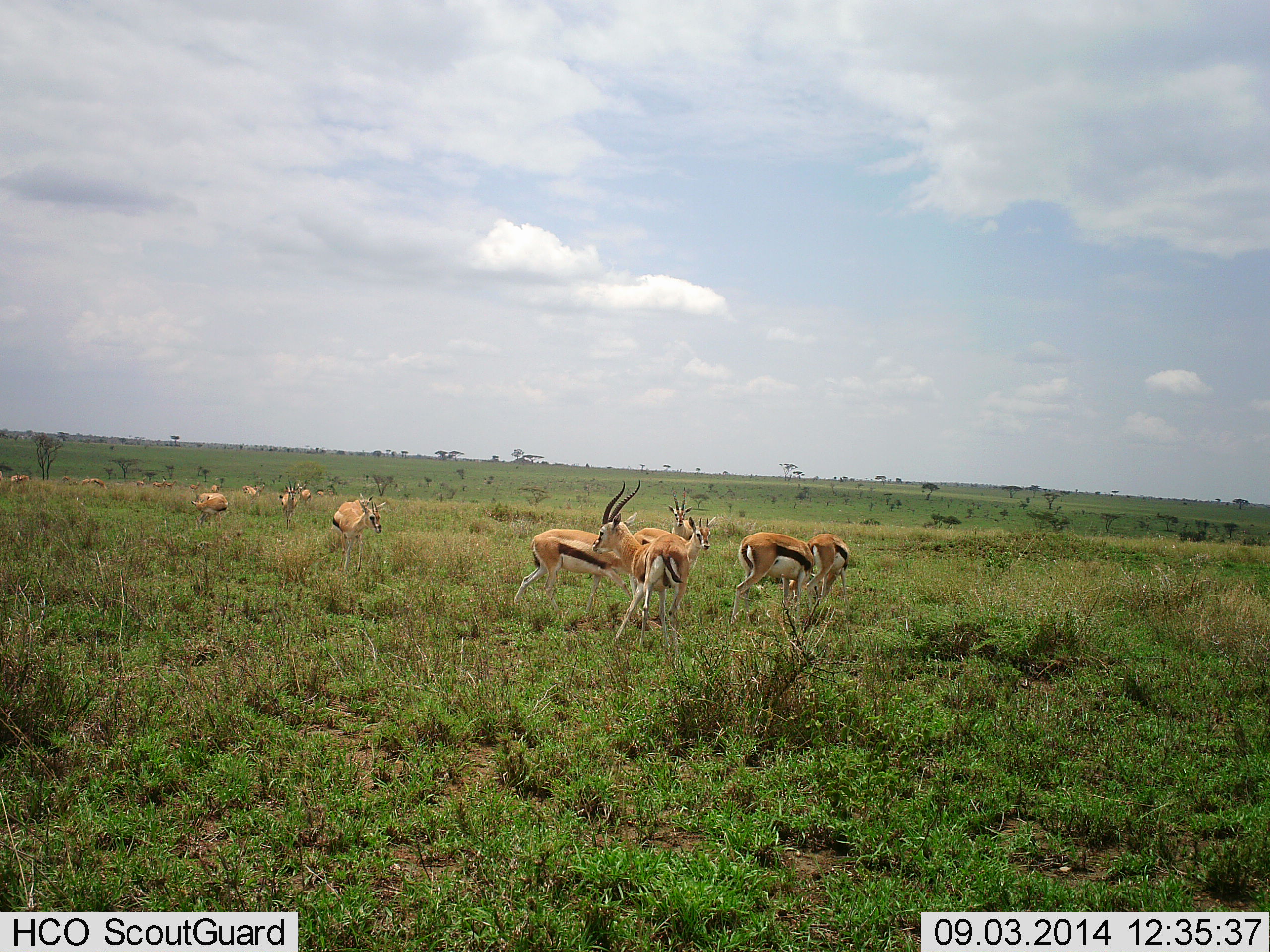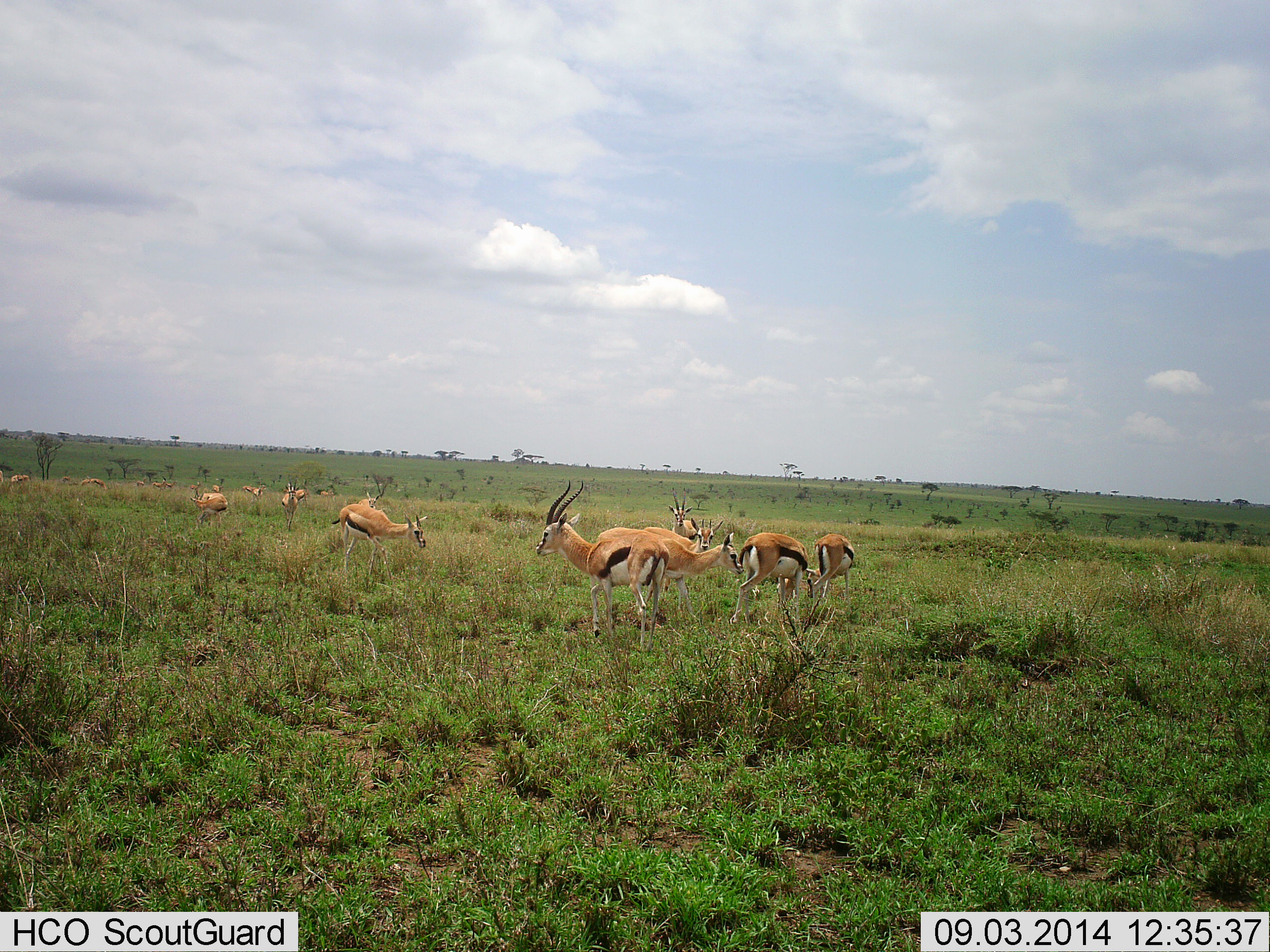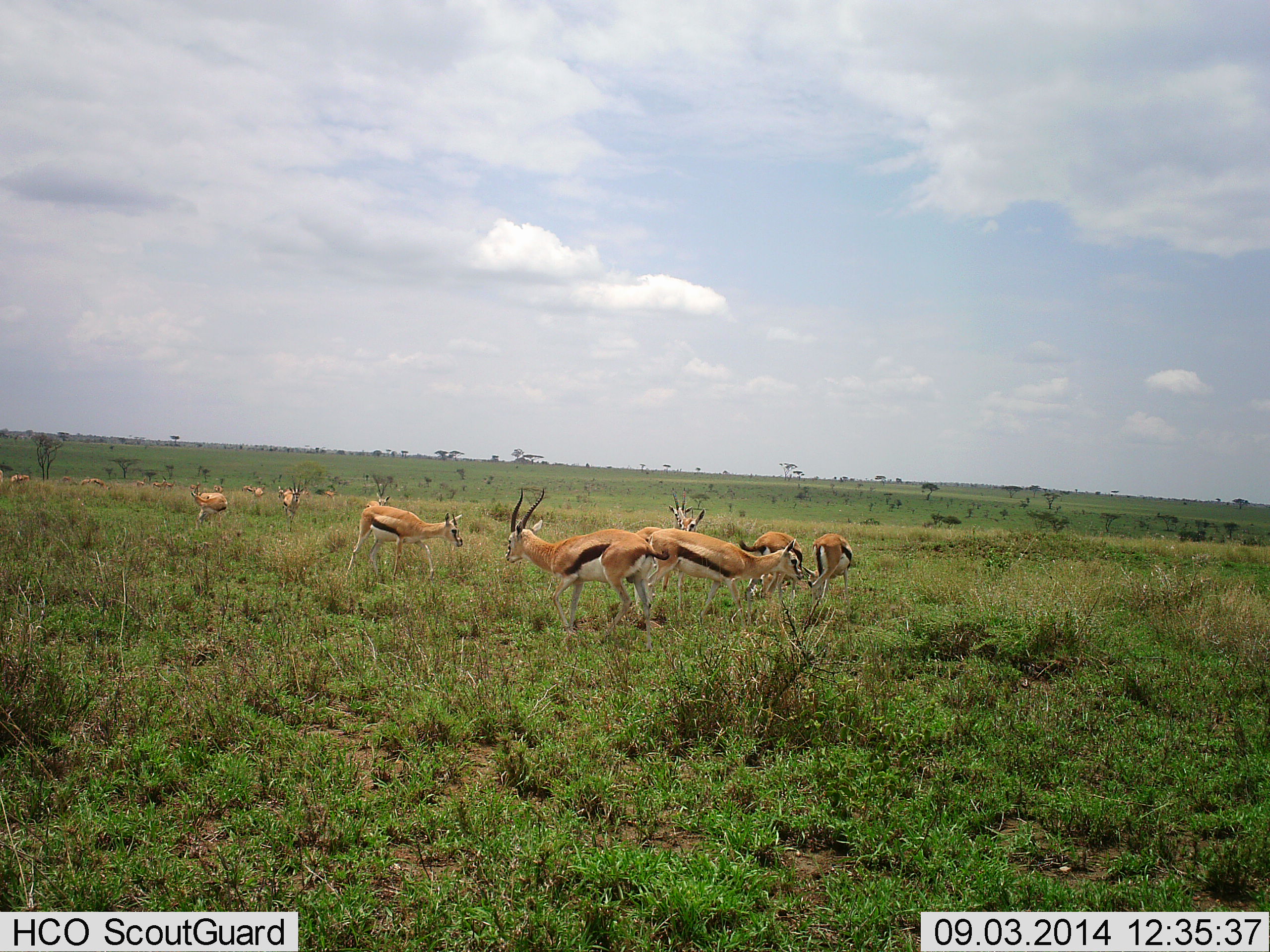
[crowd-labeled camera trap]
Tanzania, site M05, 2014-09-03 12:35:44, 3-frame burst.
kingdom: Animalia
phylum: Chordata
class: Mammalia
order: Artiodactyla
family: Bovidae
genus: Eudorcas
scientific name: Eudorcas thomsonii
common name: thomson's gazelle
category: gazellethomsons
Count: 11-50.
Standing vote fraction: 70%.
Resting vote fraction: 0%.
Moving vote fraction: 60%.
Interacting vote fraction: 0%.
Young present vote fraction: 10%.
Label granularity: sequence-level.